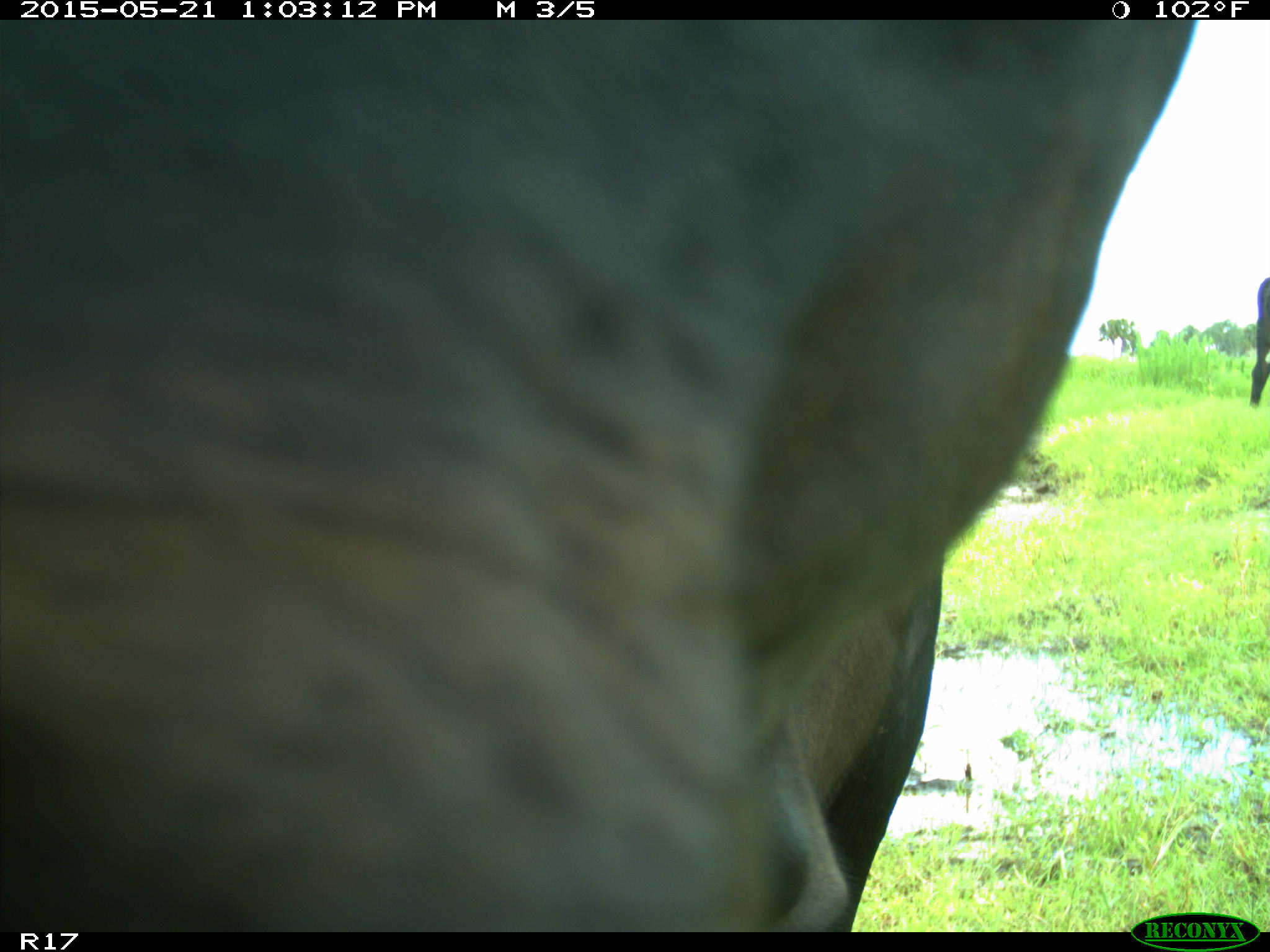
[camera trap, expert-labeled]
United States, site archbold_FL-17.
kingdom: Animalia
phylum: Chordata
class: Mammalia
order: Artiodactyla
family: Bovidae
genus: Bos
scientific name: Bos taurus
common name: domestic cow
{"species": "Bos taurus (domestic cow)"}